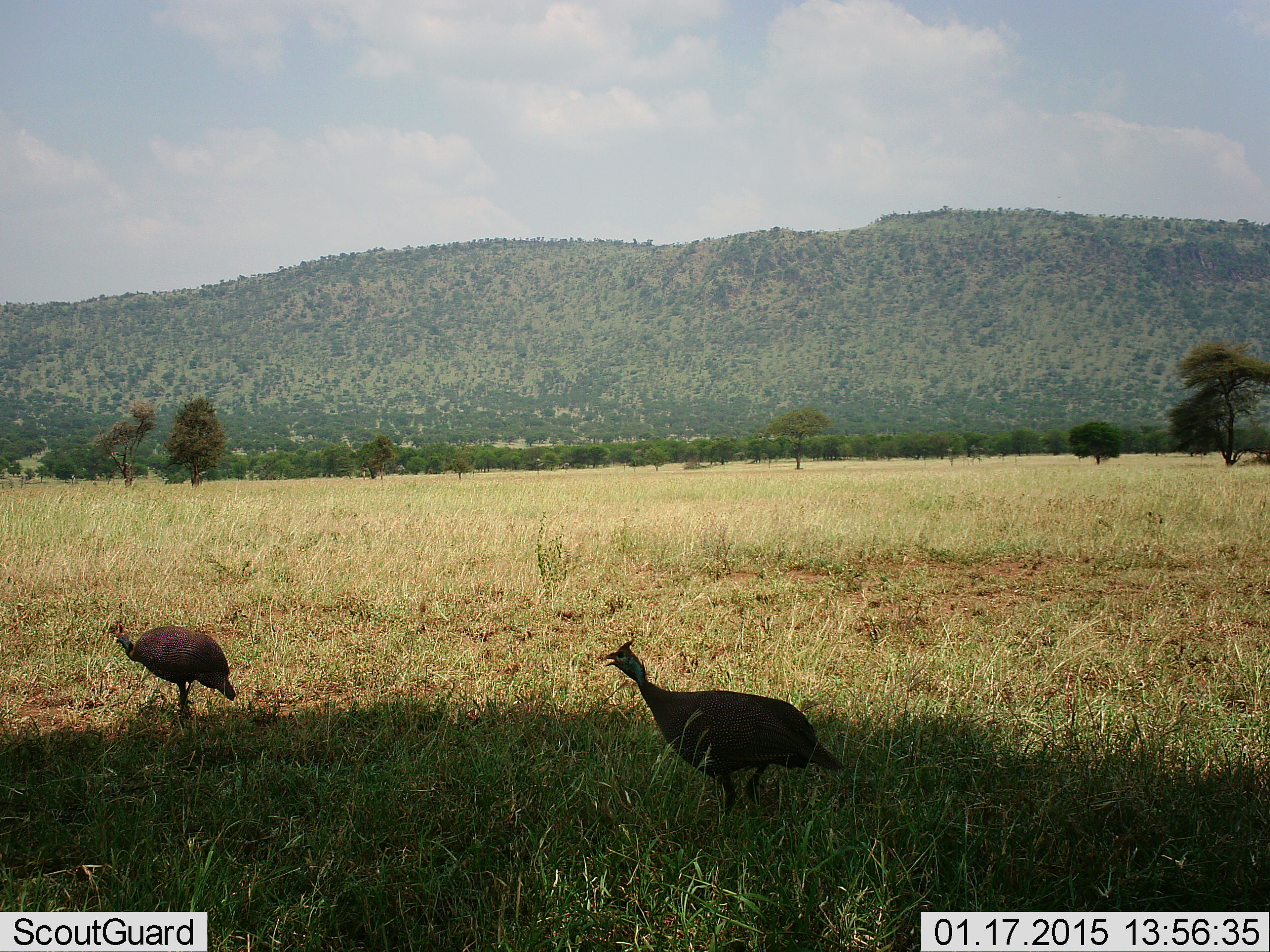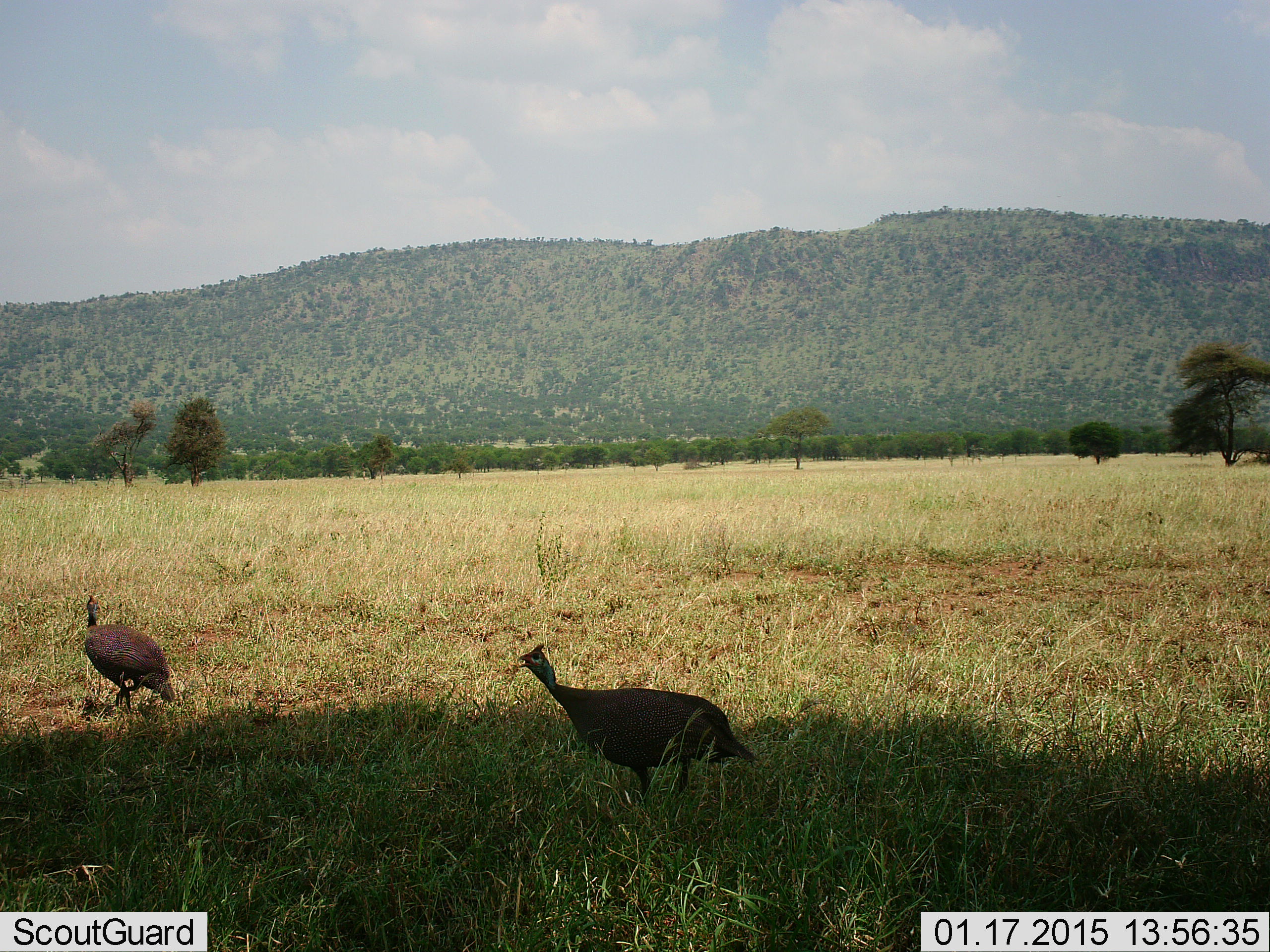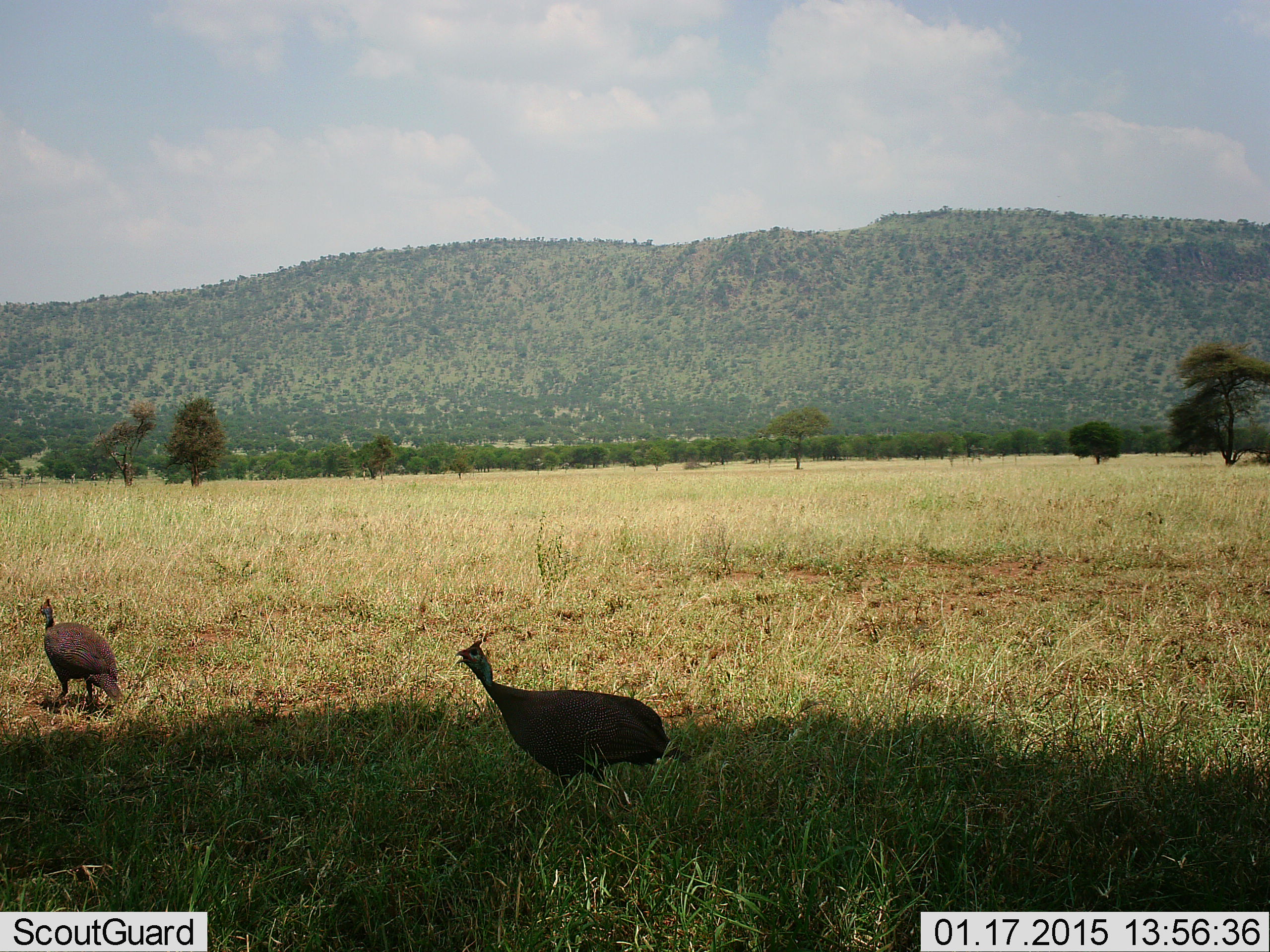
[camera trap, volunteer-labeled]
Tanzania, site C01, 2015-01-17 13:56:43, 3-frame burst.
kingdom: Animalia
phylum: Chordata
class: Aves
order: Galliformes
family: Numididae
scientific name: Numididae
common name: guinea fowl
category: guineafowl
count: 2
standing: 0%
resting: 0%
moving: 100%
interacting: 0%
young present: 0%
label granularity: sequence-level